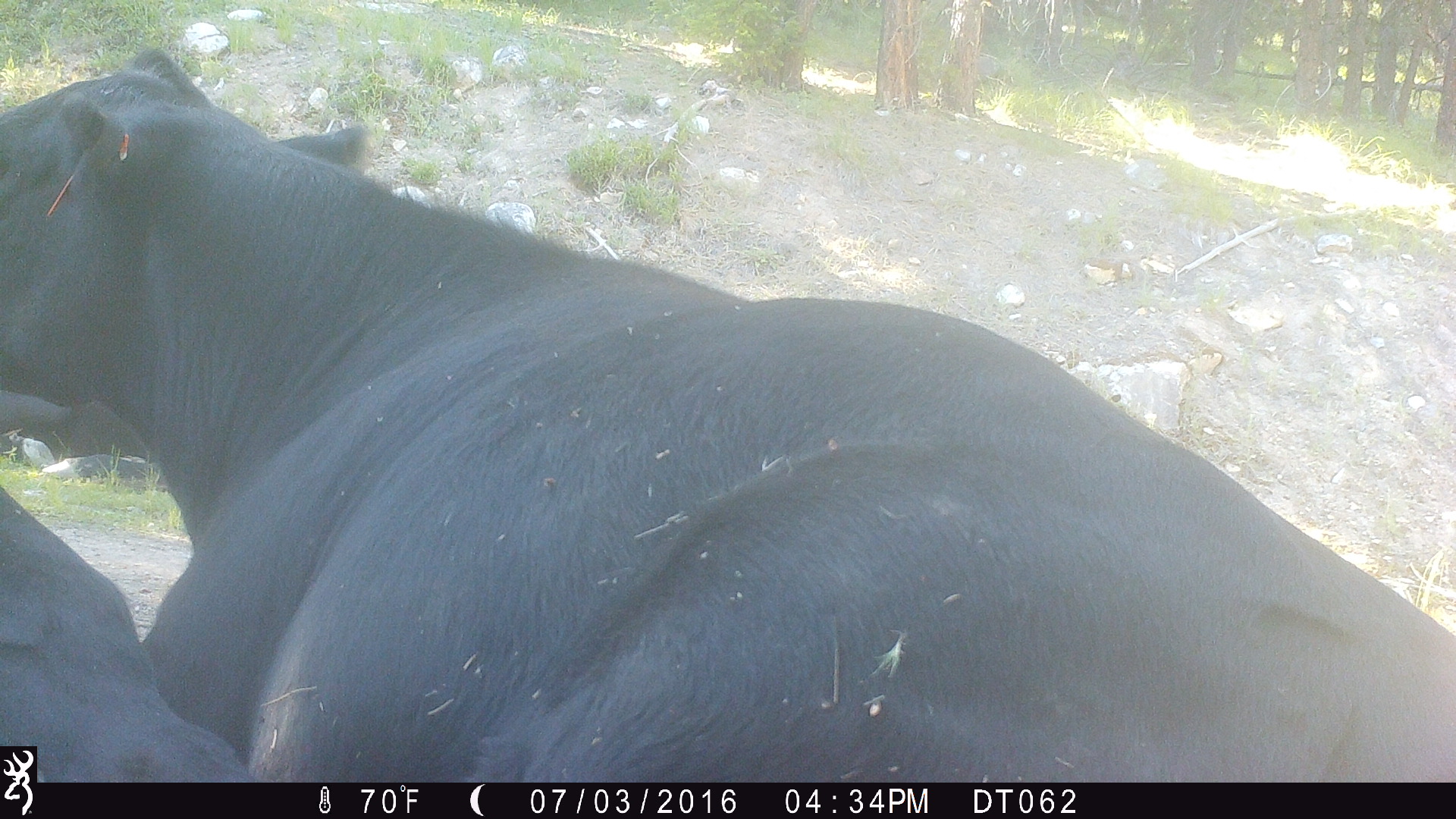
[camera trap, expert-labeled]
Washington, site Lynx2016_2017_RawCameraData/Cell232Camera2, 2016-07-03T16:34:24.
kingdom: Animalia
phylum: Chordata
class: Mammalia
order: Artiodactyla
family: Bovidae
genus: Bos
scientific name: Bos taurus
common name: domestic cattle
Domestic cattle (Bos taurus). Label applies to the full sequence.